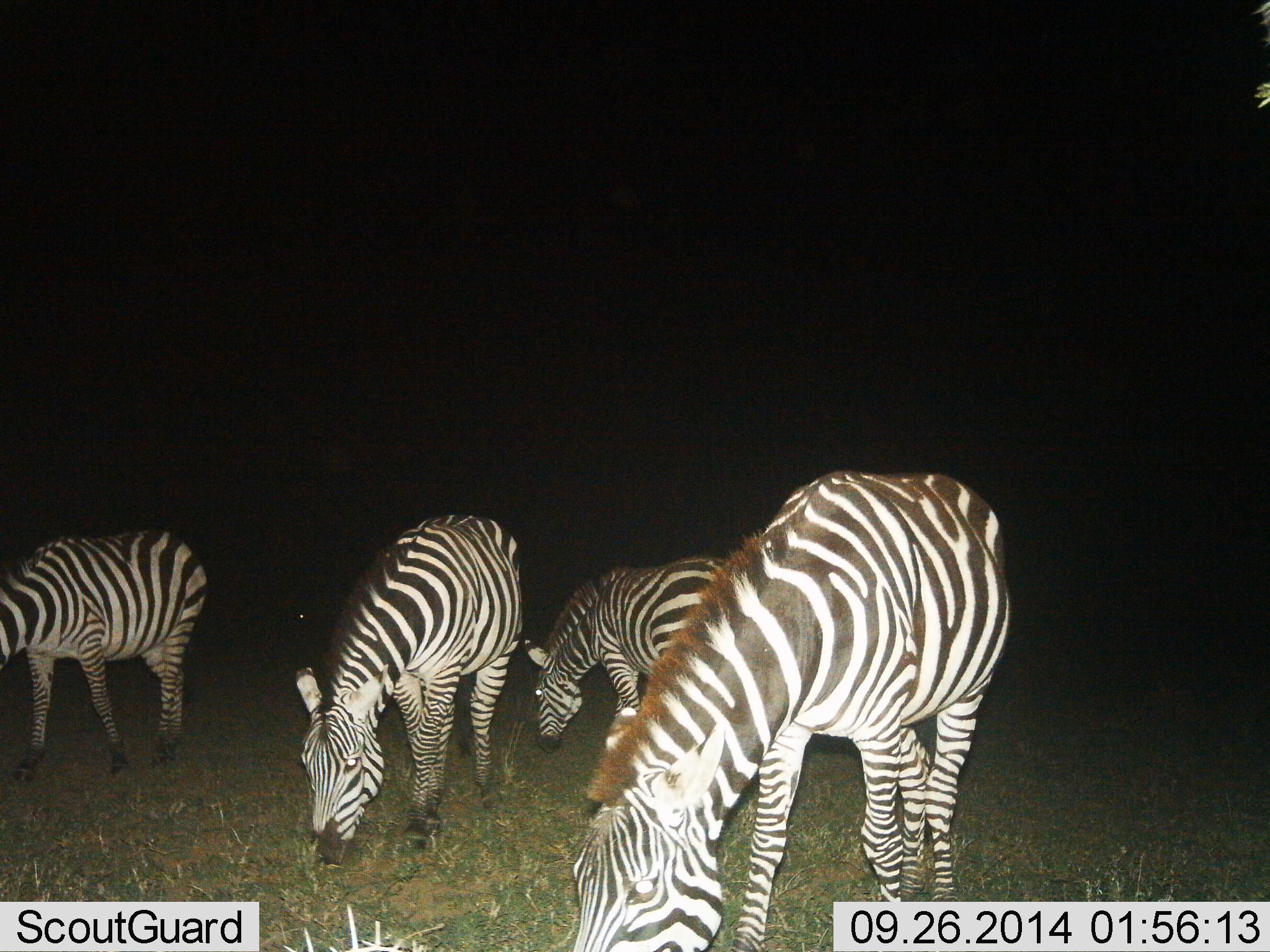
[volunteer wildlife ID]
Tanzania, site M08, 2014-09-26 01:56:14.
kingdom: Animalia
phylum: Chordata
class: Mammalia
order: Perissodactyla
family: Equidae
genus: Equus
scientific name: Equus quagga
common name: plains zebra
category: zebra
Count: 4.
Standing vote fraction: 30%.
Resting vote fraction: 0%.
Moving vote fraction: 0%.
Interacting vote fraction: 0%.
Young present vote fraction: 10%.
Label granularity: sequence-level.